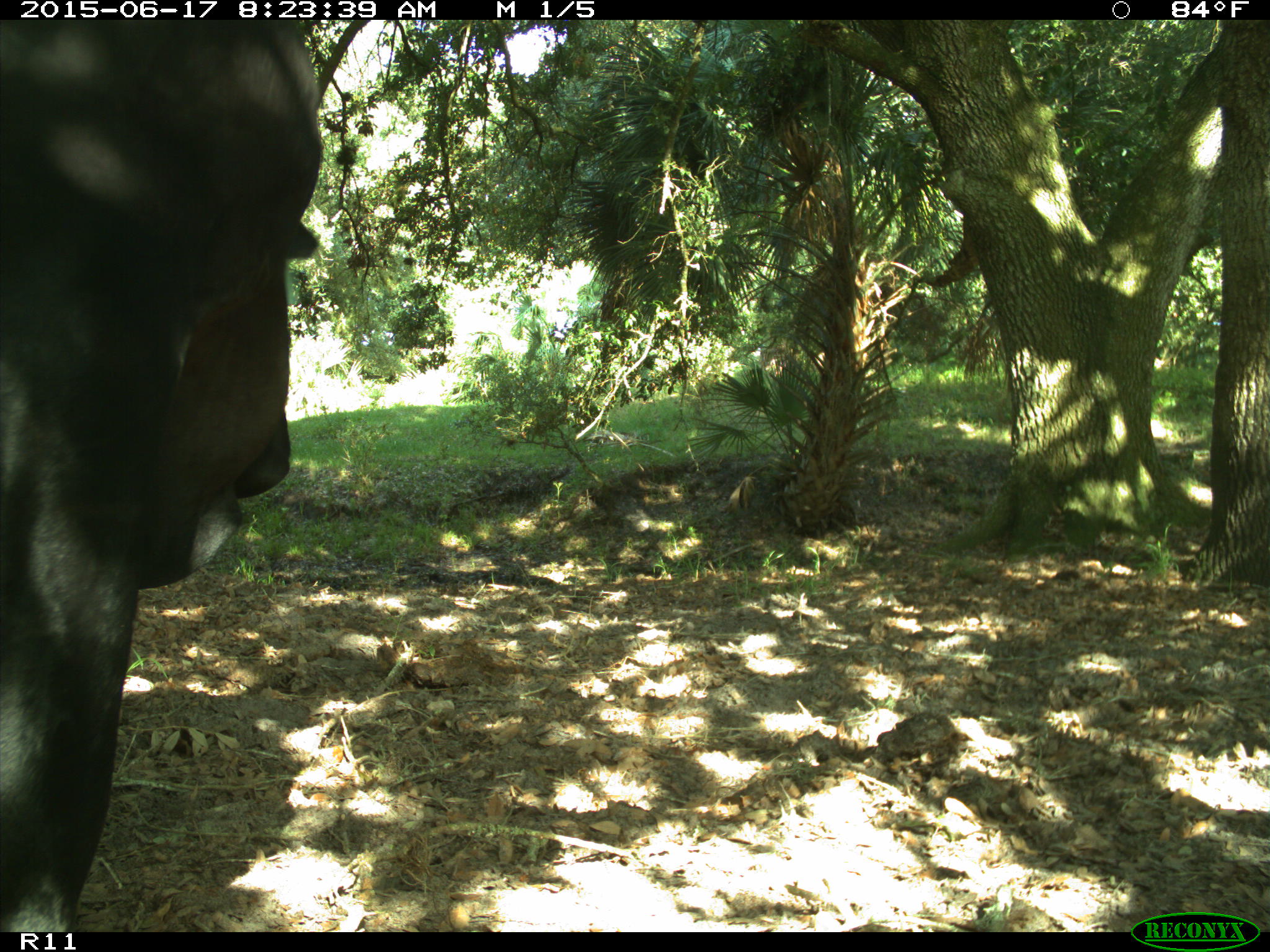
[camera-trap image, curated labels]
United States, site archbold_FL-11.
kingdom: Animalia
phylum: Chordata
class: Mammalia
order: Artiodactyla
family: Bovidae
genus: Bos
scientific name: Bos taurus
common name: domestic cow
Bos taurus (domestic cow).